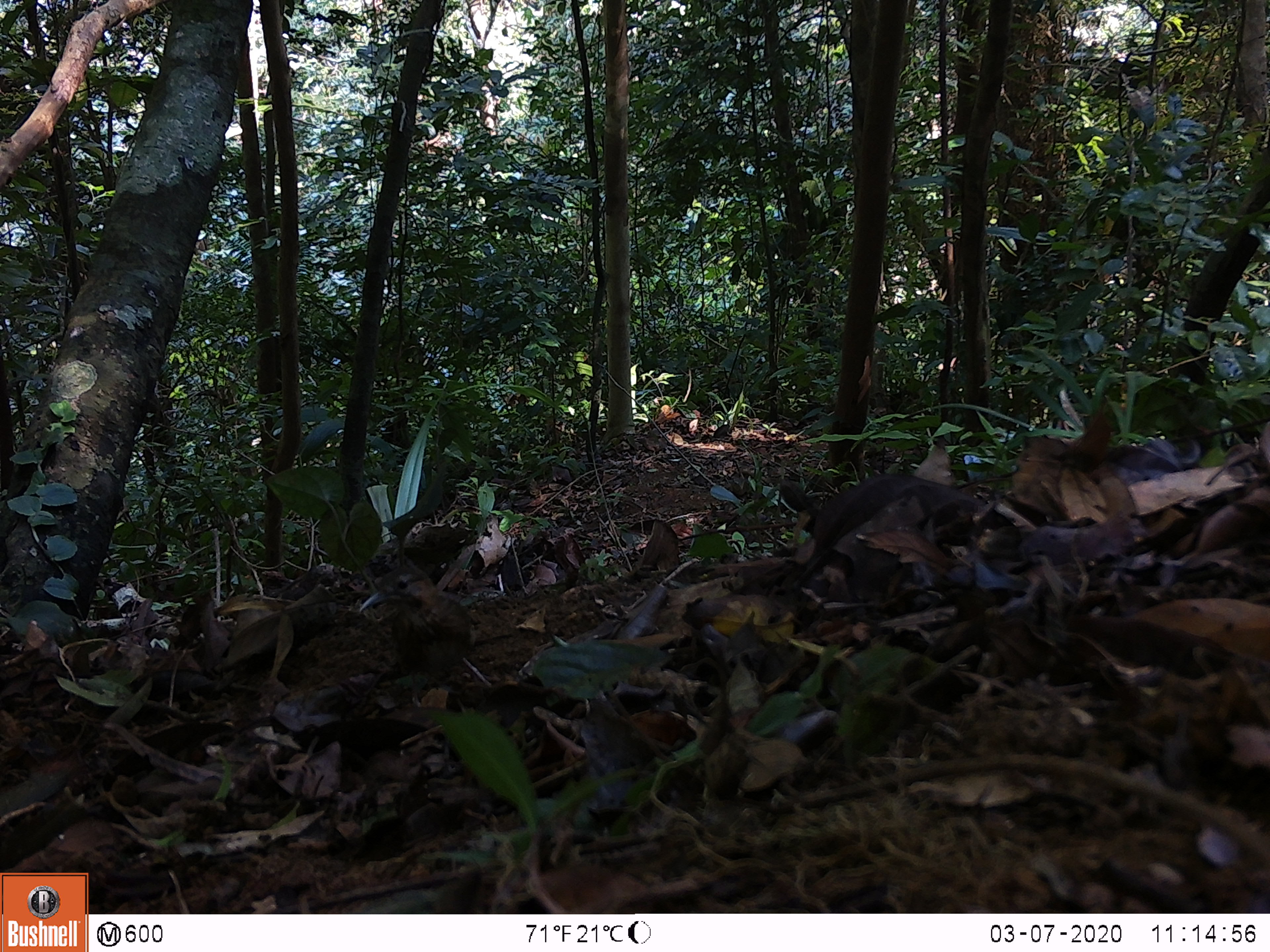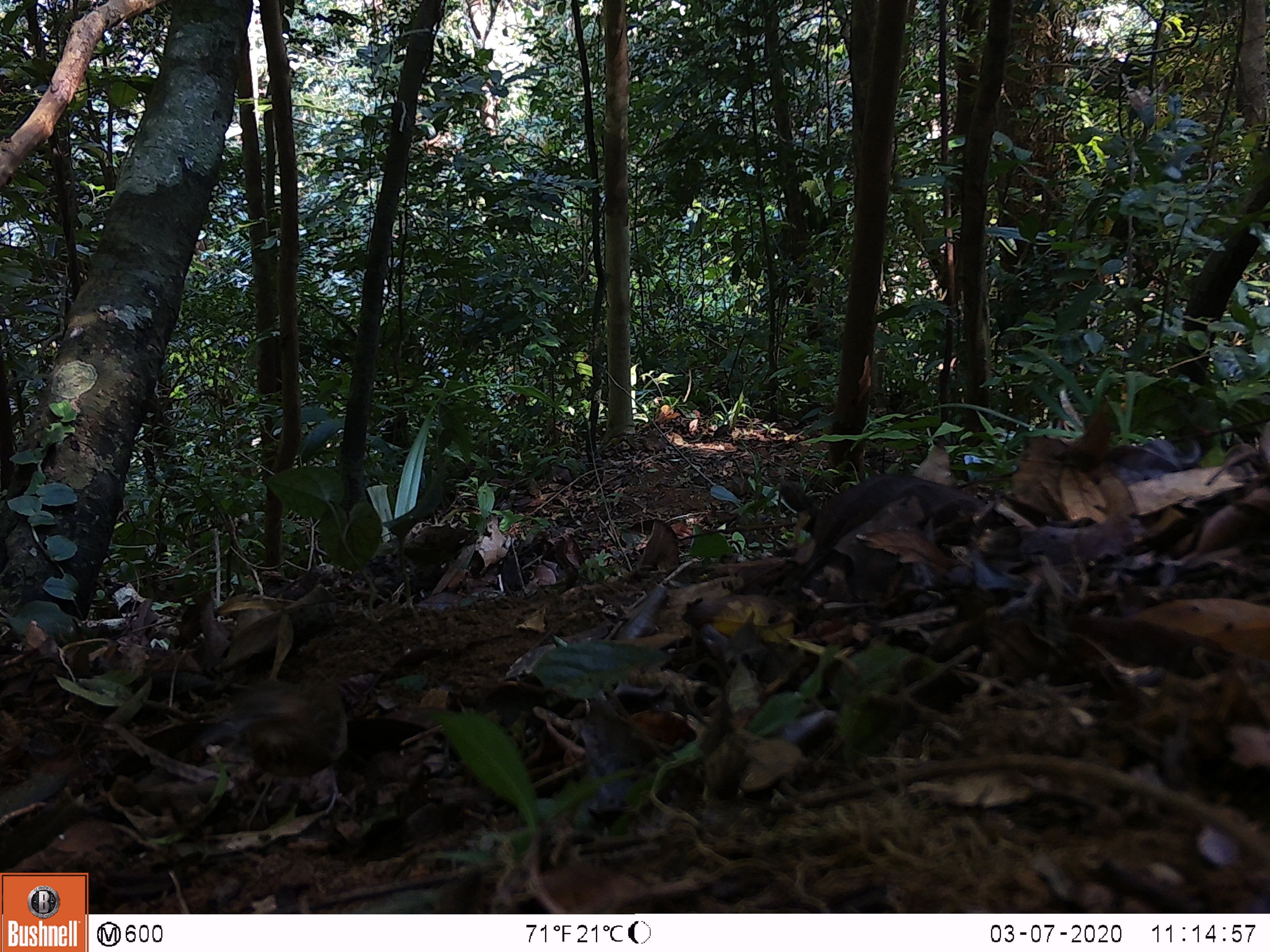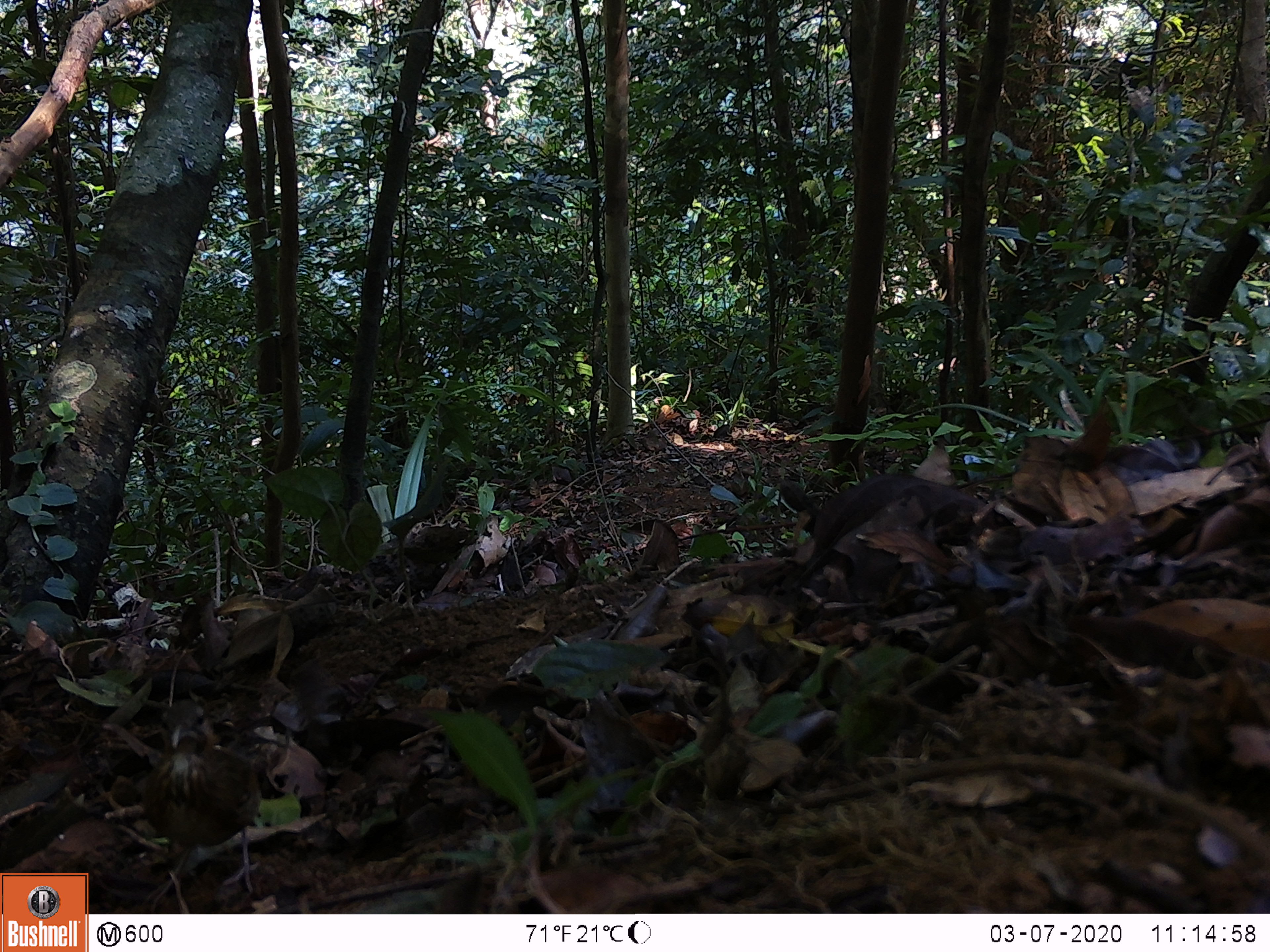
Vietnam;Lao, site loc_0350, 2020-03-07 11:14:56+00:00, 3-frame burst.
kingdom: Animalia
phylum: Chordata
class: Aves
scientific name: Aves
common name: bird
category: unidentified bird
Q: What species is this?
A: Unidentified bird (bird) (Aves).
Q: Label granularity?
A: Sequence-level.